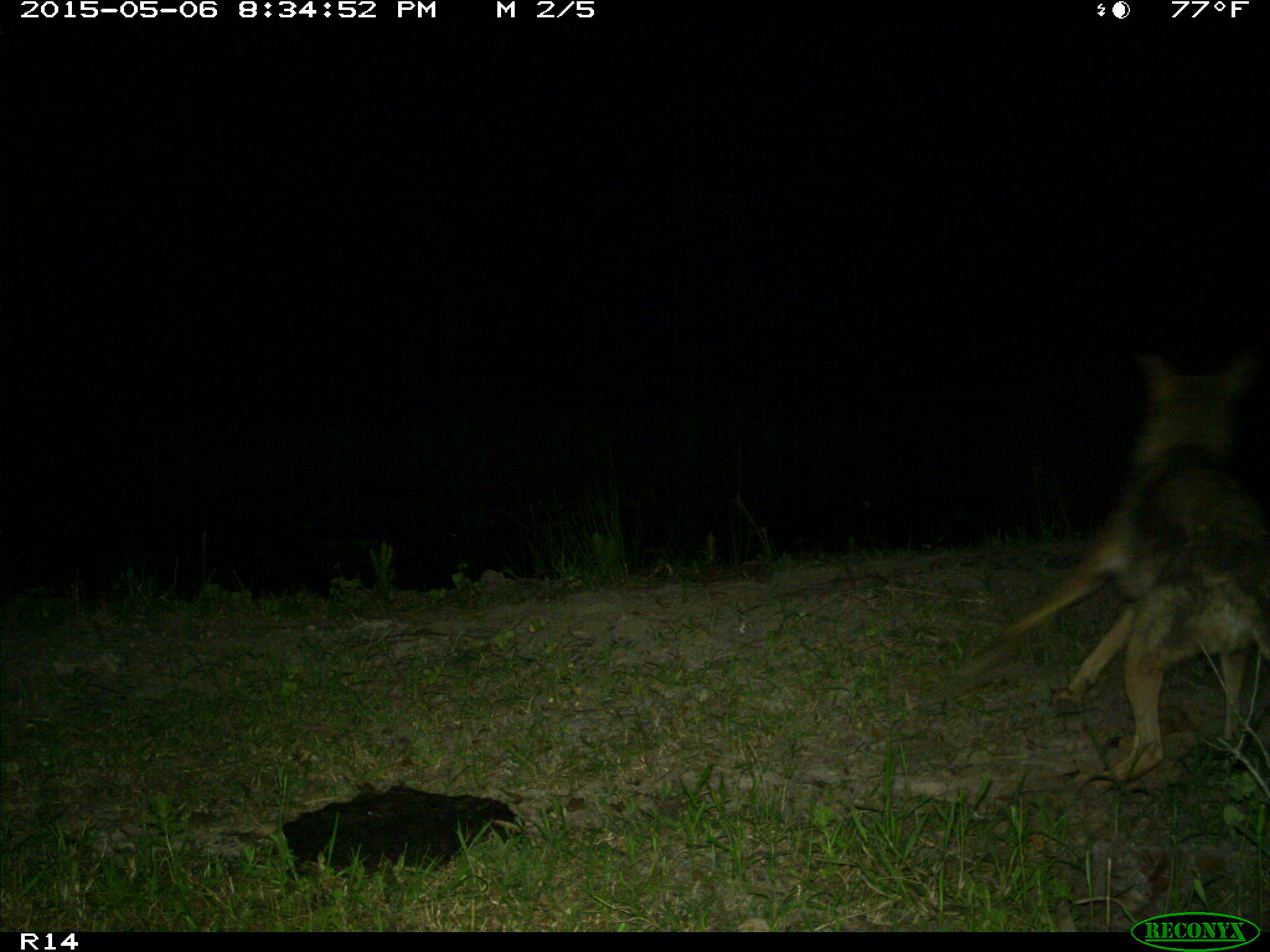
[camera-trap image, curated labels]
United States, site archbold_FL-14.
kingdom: Animalia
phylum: Chordata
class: Mammalia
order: Carnivora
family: Canidae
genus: Canis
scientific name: Canis latrans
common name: coyote